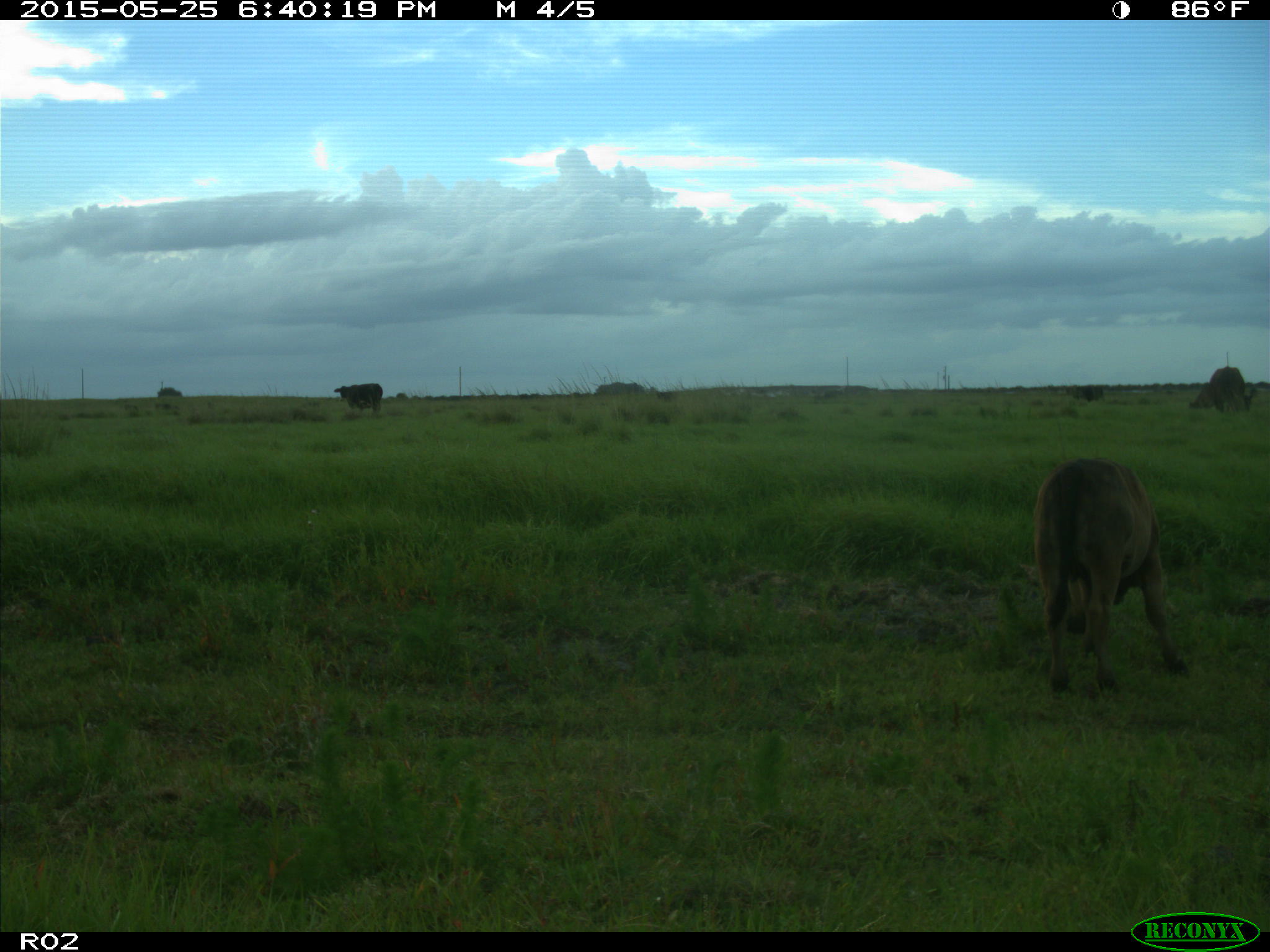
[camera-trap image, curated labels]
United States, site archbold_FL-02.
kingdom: Animalia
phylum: Chordata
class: Mammalia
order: Artiodactyla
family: Bovidae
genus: Bos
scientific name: Bos taurus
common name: domestic cow